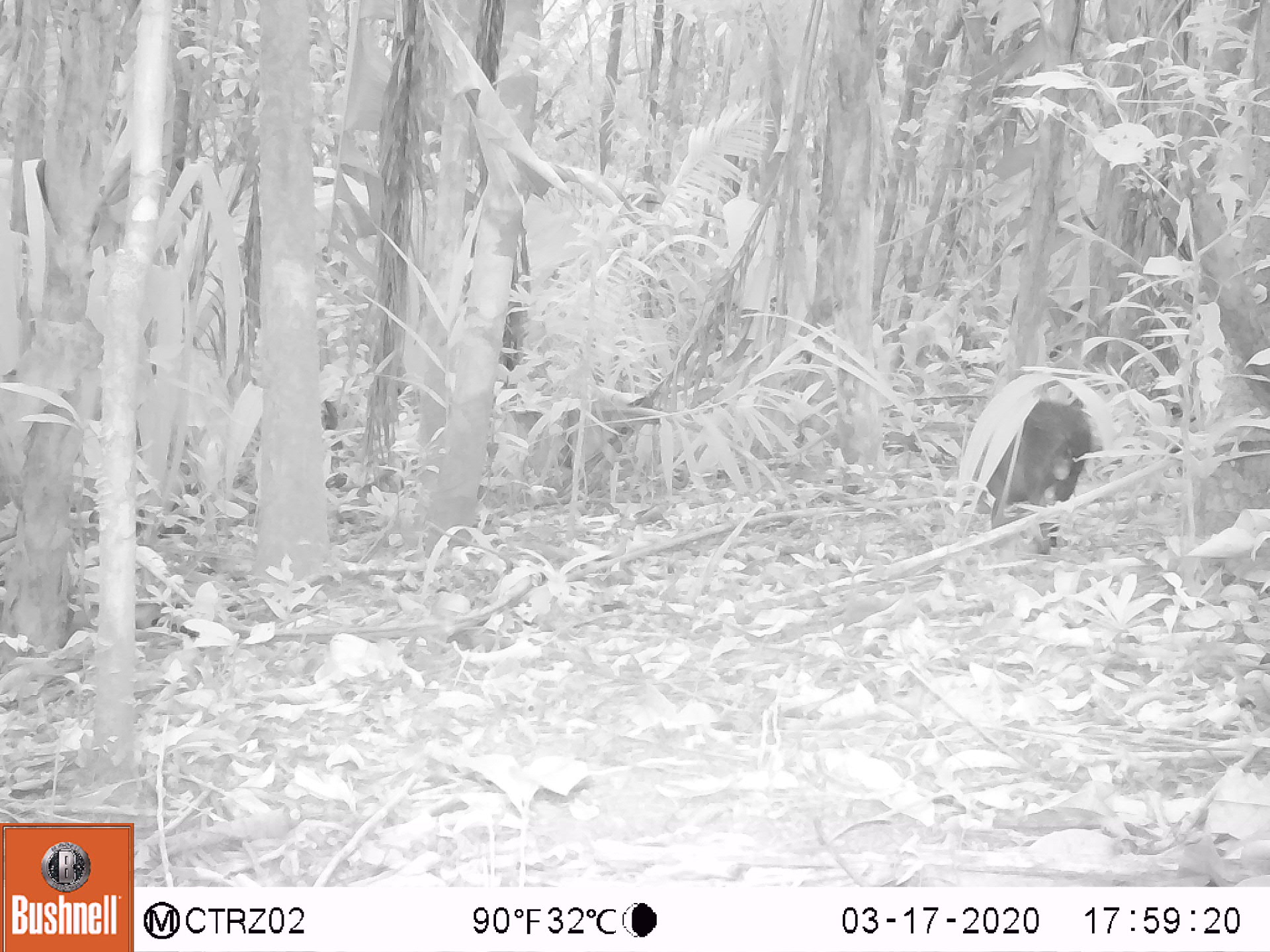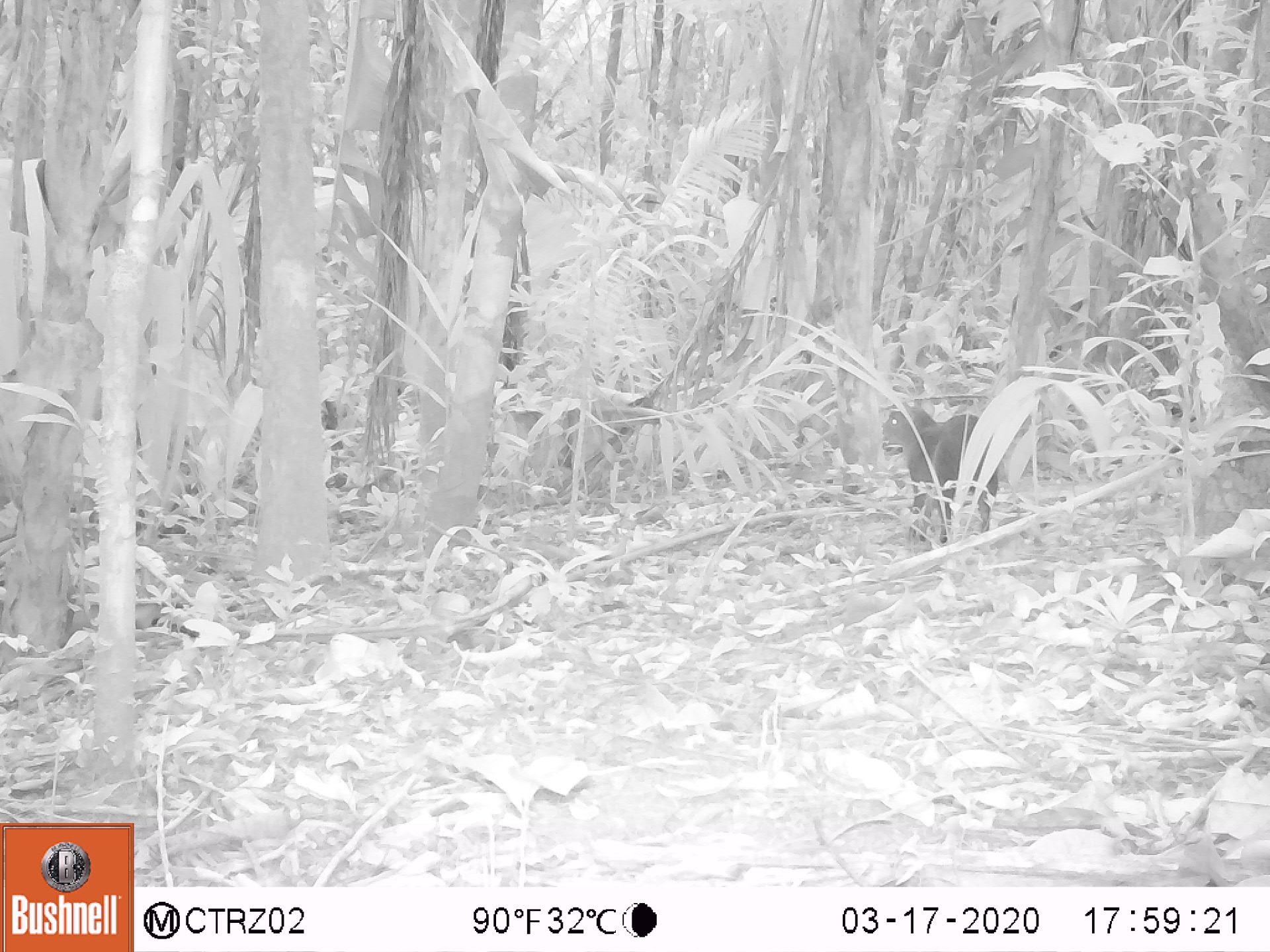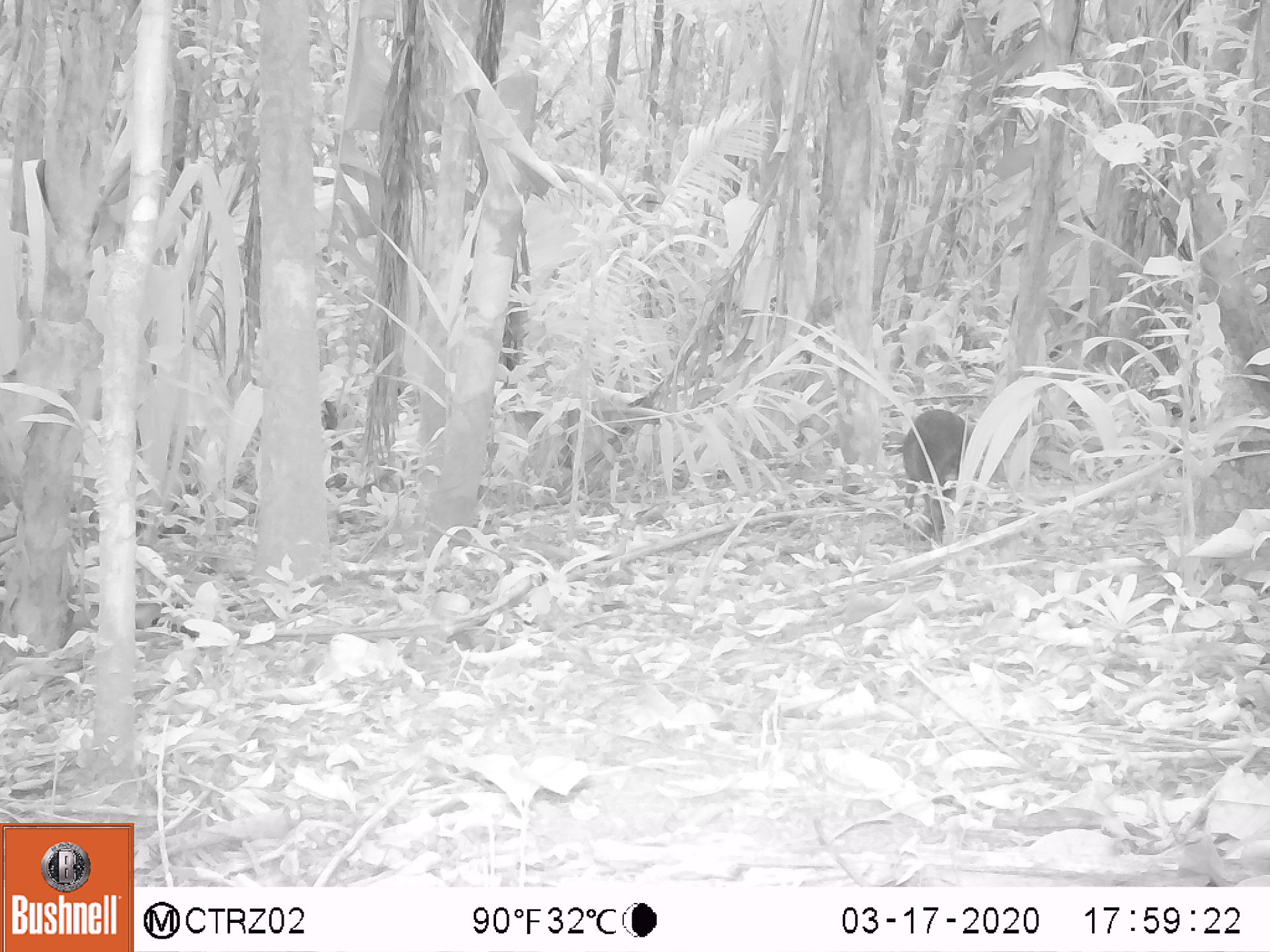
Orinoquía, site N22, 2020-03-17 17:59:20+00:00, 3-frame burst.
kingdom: Animalia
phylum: Chordata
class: Mammalia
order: Rodentia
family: Dasyproctidae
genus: Dasyprocta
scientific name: Dasyprocta fuliginosa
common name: black agouti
Black agouti (Dasyprocta fuliginosa).